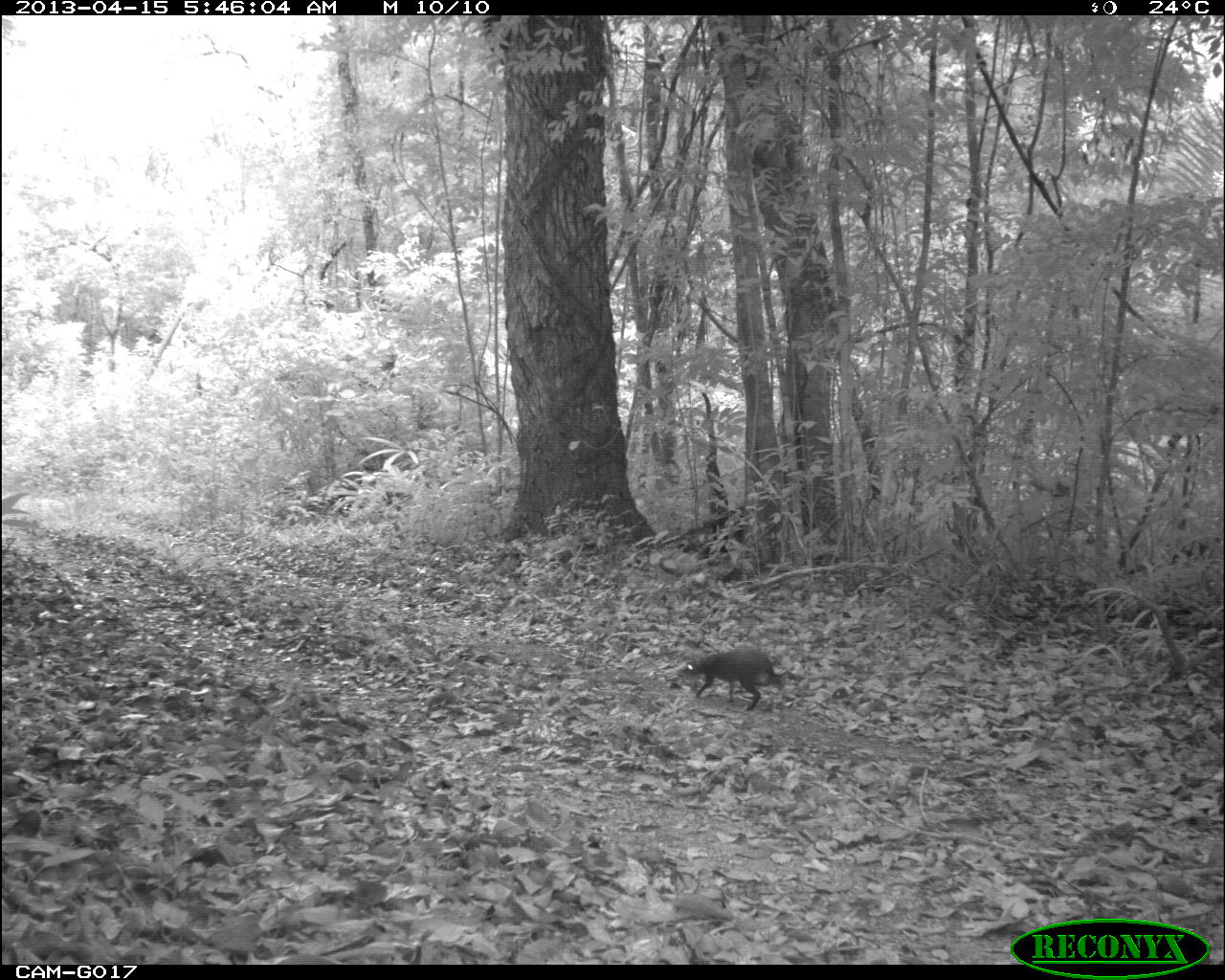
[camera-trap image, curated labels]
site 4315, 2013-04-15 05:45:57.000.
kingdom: Animalia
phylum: Chordata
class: Mammalia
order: Rodentia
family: Dasyproctidae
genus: Dasyprocta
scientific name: Dasyprocta punctata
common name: central american agouti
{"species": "Dasyprocta punctata (central american agouti)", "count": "1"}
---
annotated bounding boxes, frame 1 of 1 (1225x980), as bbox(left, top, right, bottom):
dasyprocta punctata: bbox(682, 645, 782, 711)